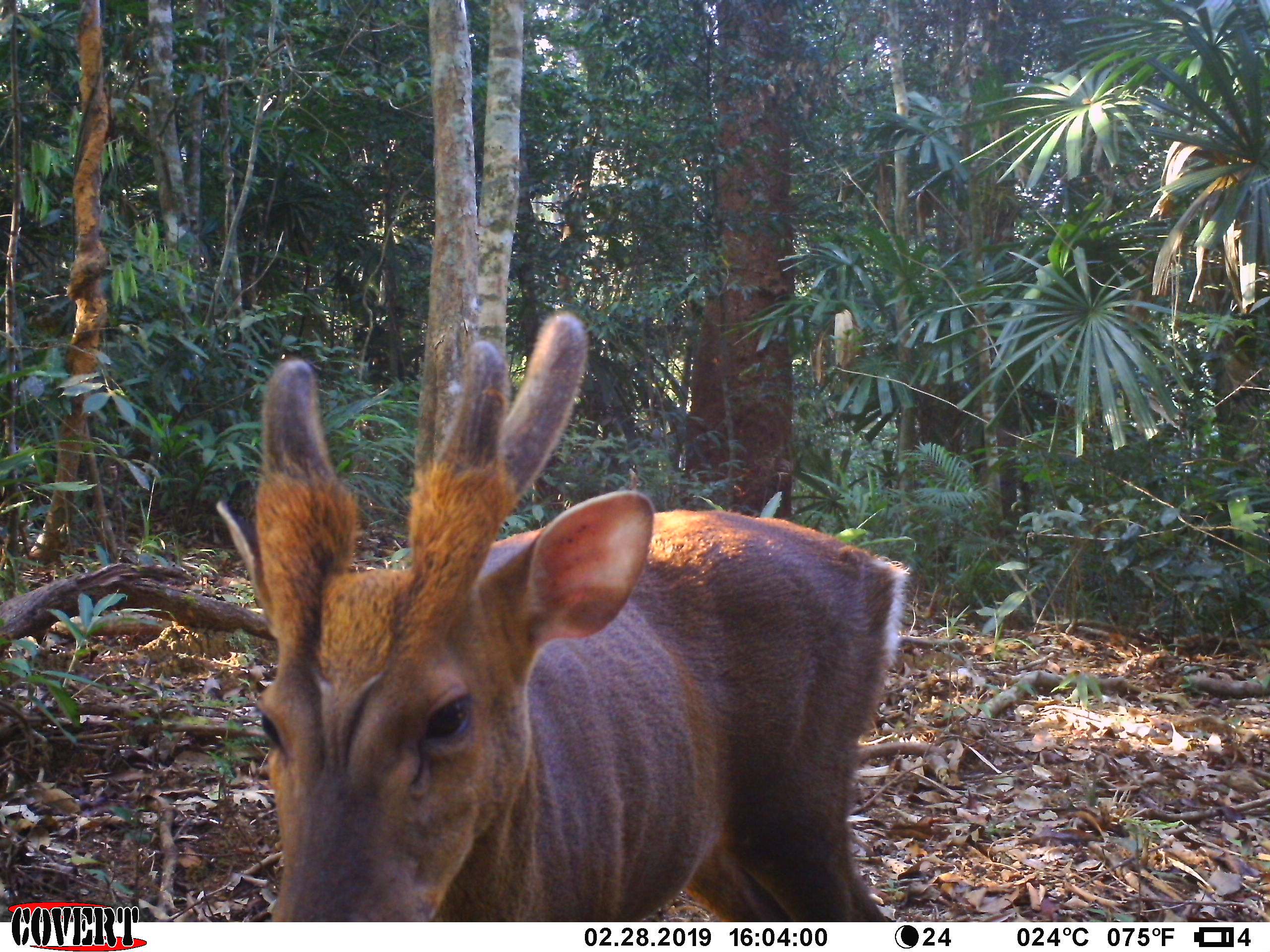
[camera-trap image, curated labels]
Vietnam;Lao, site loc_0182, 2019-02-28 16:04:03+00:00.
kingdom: Animalia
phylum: Chordata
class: Mammalia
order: Artiodactyla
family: Cervidae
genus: Muntiacus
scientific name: Muntiacus vuquangensis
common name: large-antlered muntjac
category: large antlered muntjac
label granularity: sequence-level